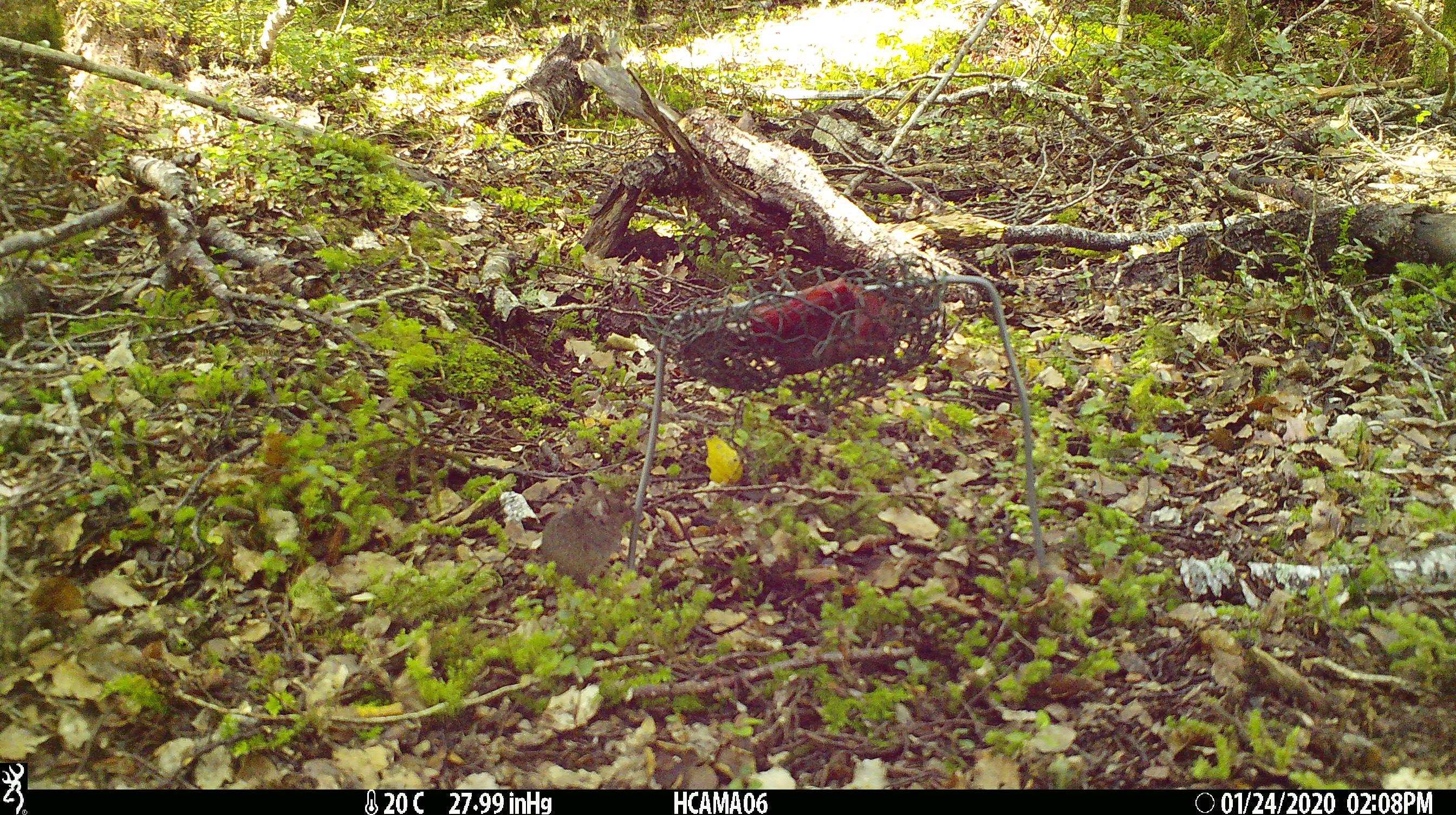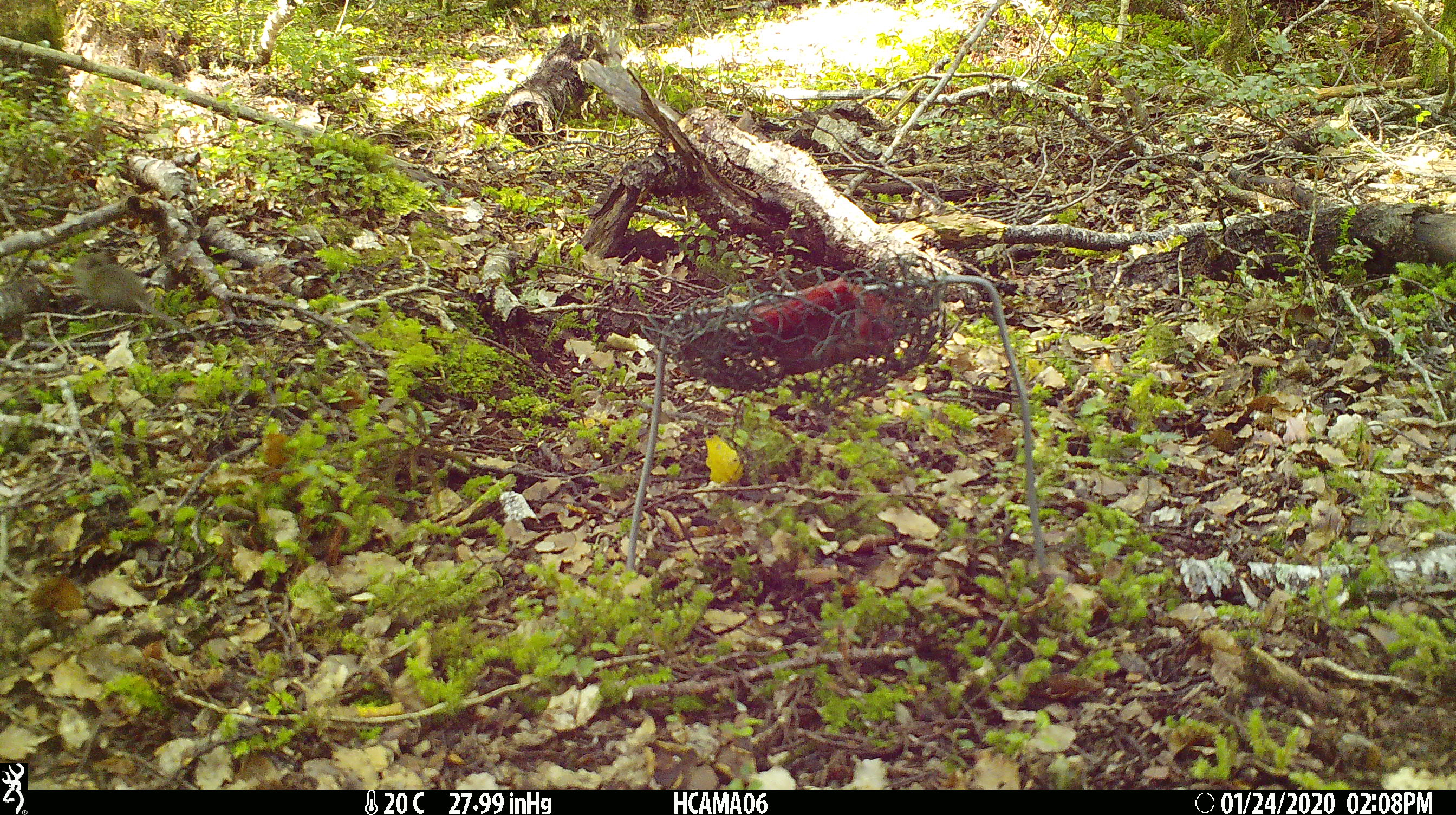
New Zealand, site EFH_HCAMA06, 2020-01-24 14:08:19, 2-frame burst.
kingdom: Animalia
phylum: Chordata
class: Mammalia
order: Rodentia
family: Muridae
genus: Mus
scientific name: Mus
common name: mouse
Mouse (Mus).